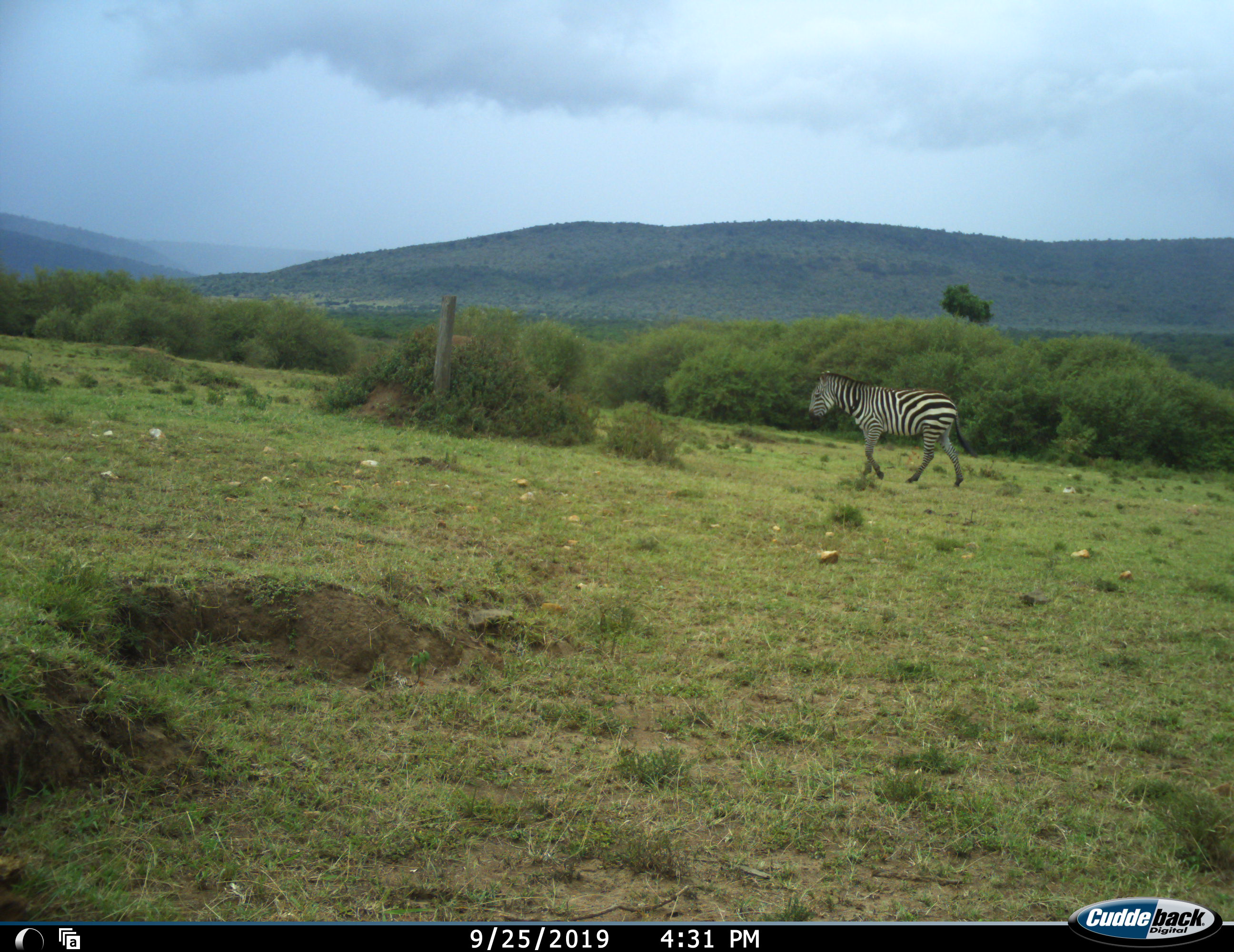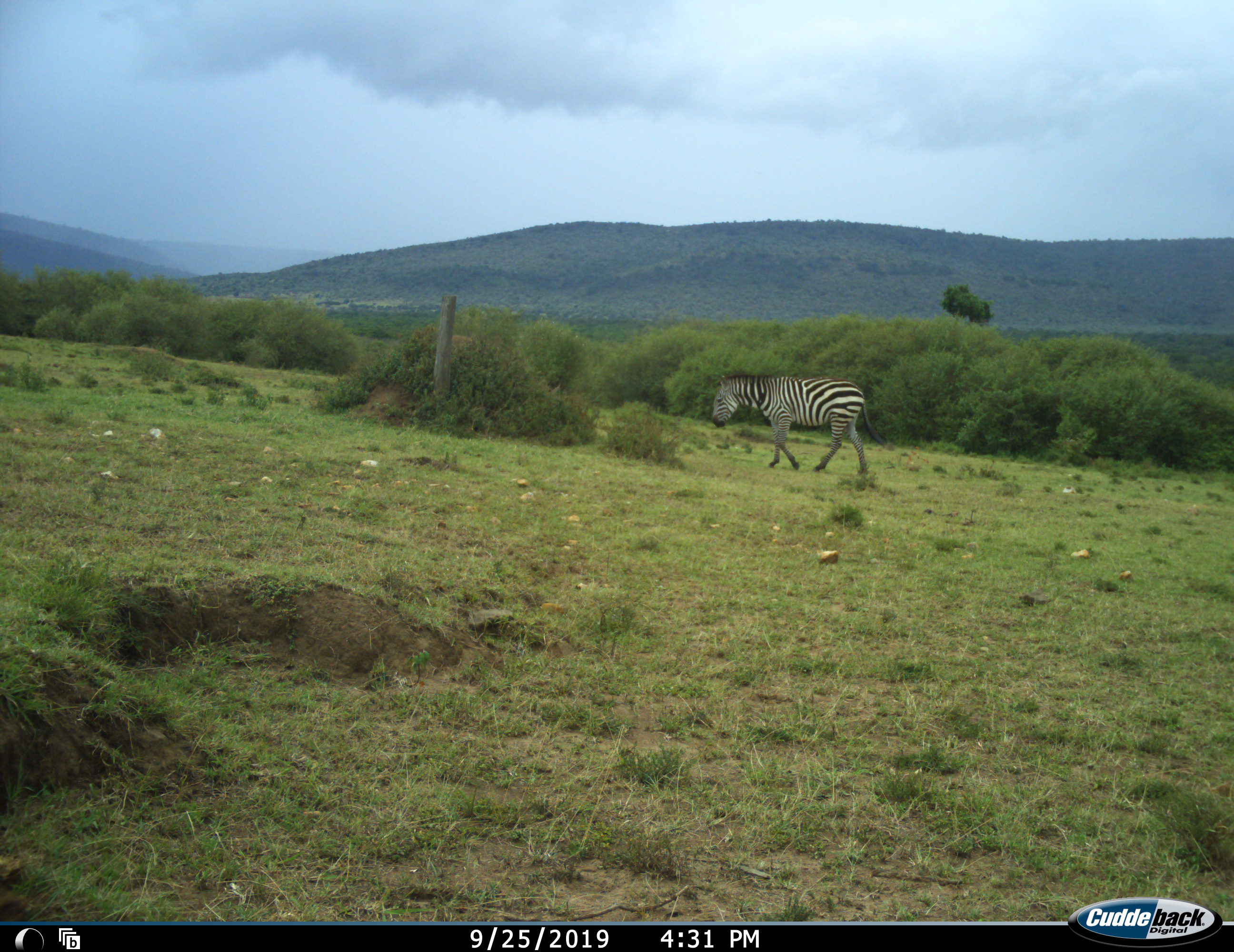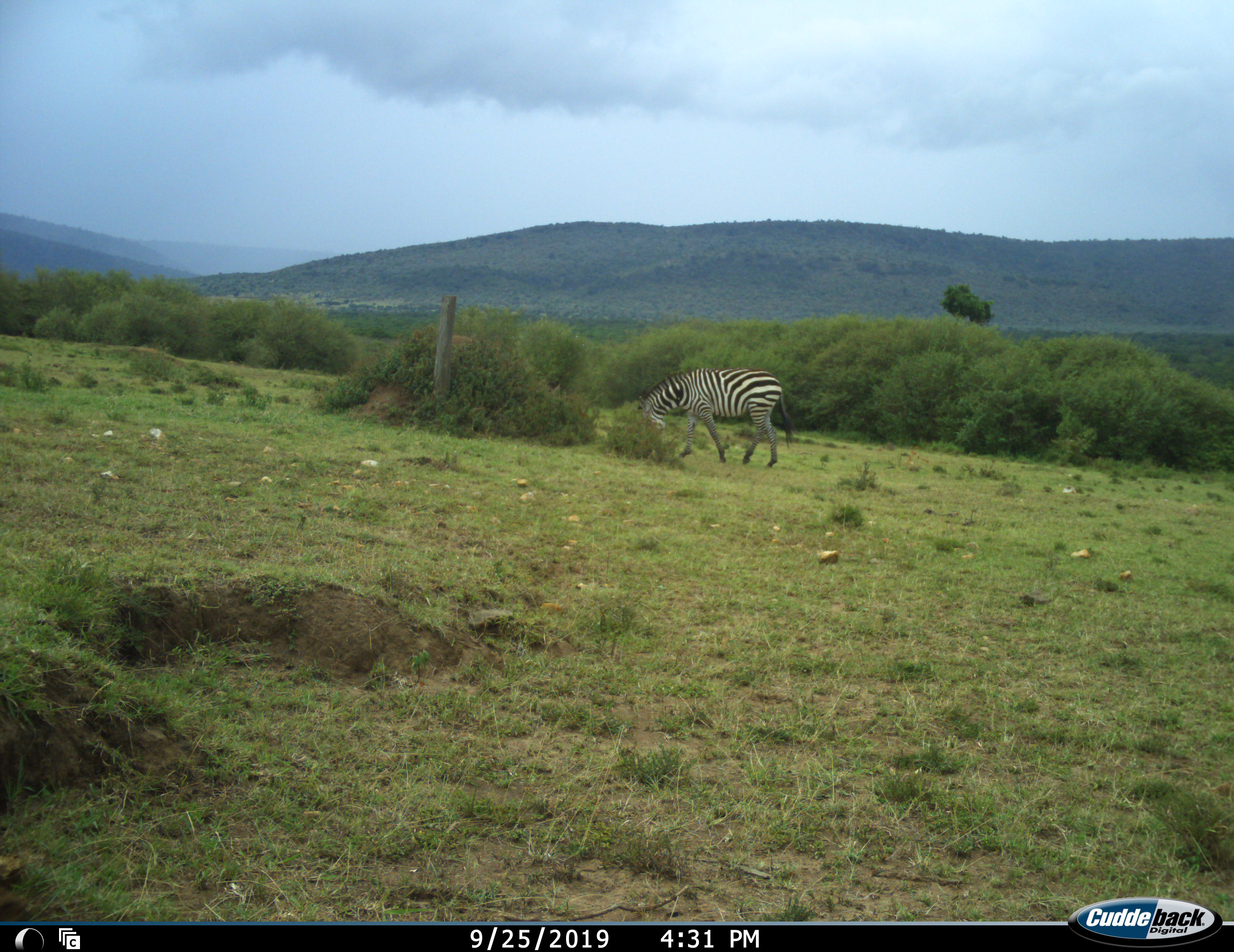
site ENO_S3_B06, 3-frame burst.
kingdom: Animalia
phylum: Chordata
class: Mammalia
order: Perissodactyla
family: Equidae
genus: Equus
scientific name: Equus quagga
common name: plains zebra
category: zebraplains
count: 1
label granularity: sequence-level